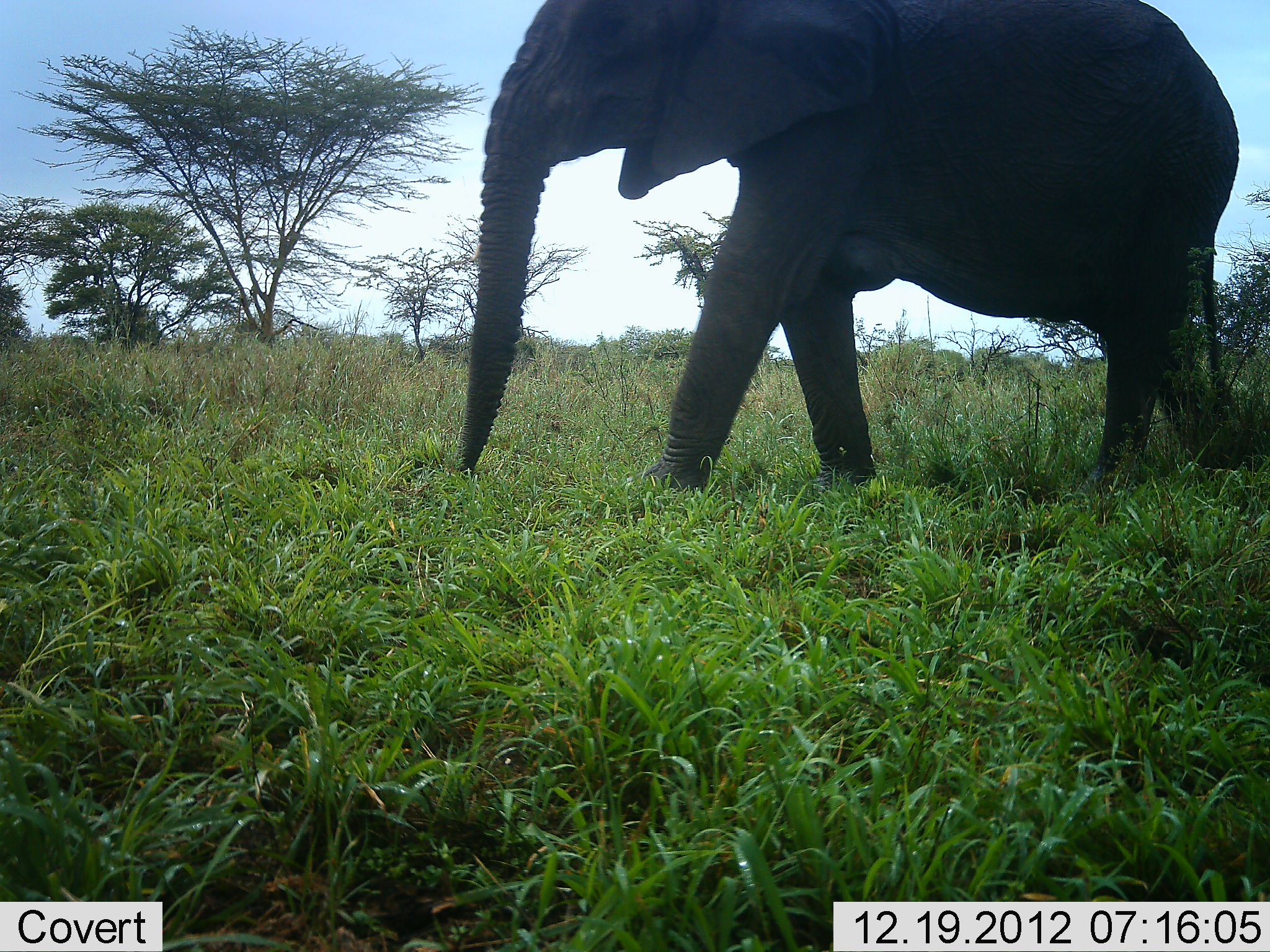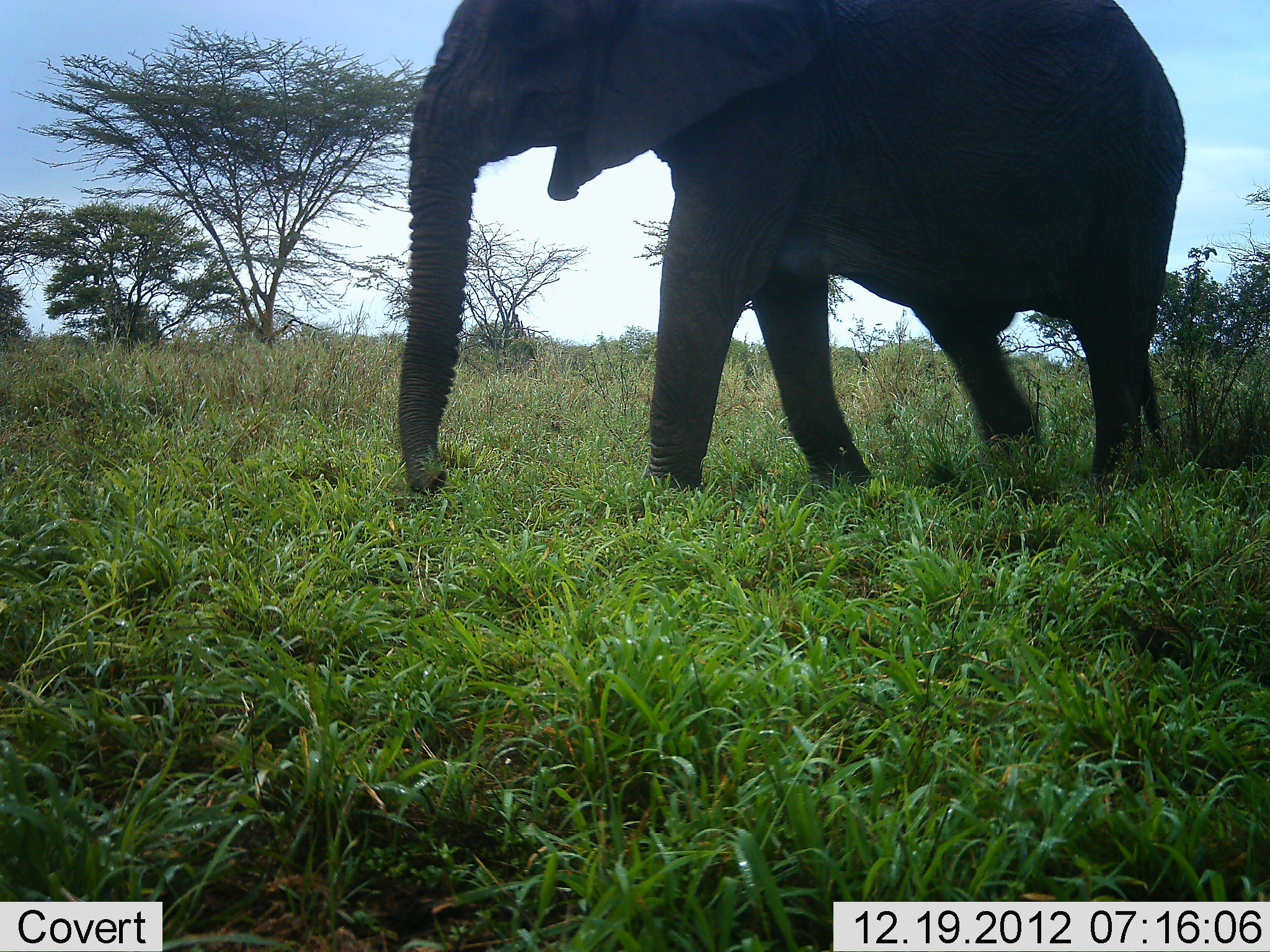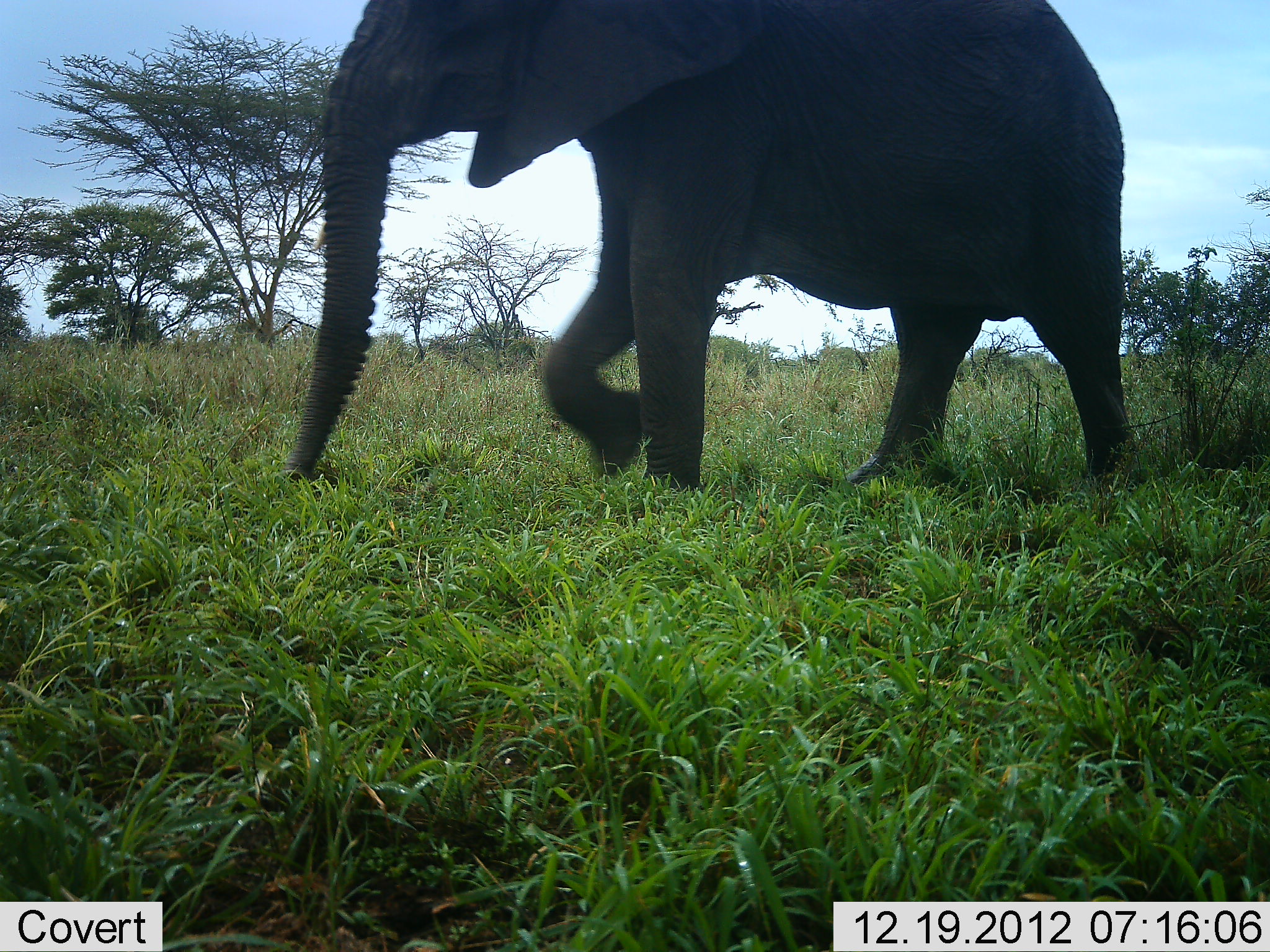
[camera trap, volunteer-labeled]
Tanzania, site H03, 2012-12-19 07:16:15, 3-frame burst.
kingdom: Animalia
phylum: Chordata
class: Mammalia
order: Proboscidea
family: Elephantidae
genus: Loxodonta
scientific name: Loxodonta africana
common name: african bush elephant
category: elephant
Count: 1.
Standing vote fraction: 0%.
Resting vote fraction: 0%.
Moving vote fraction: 95%.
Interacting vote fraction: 0%.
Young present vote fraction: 0%.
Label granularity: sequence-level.